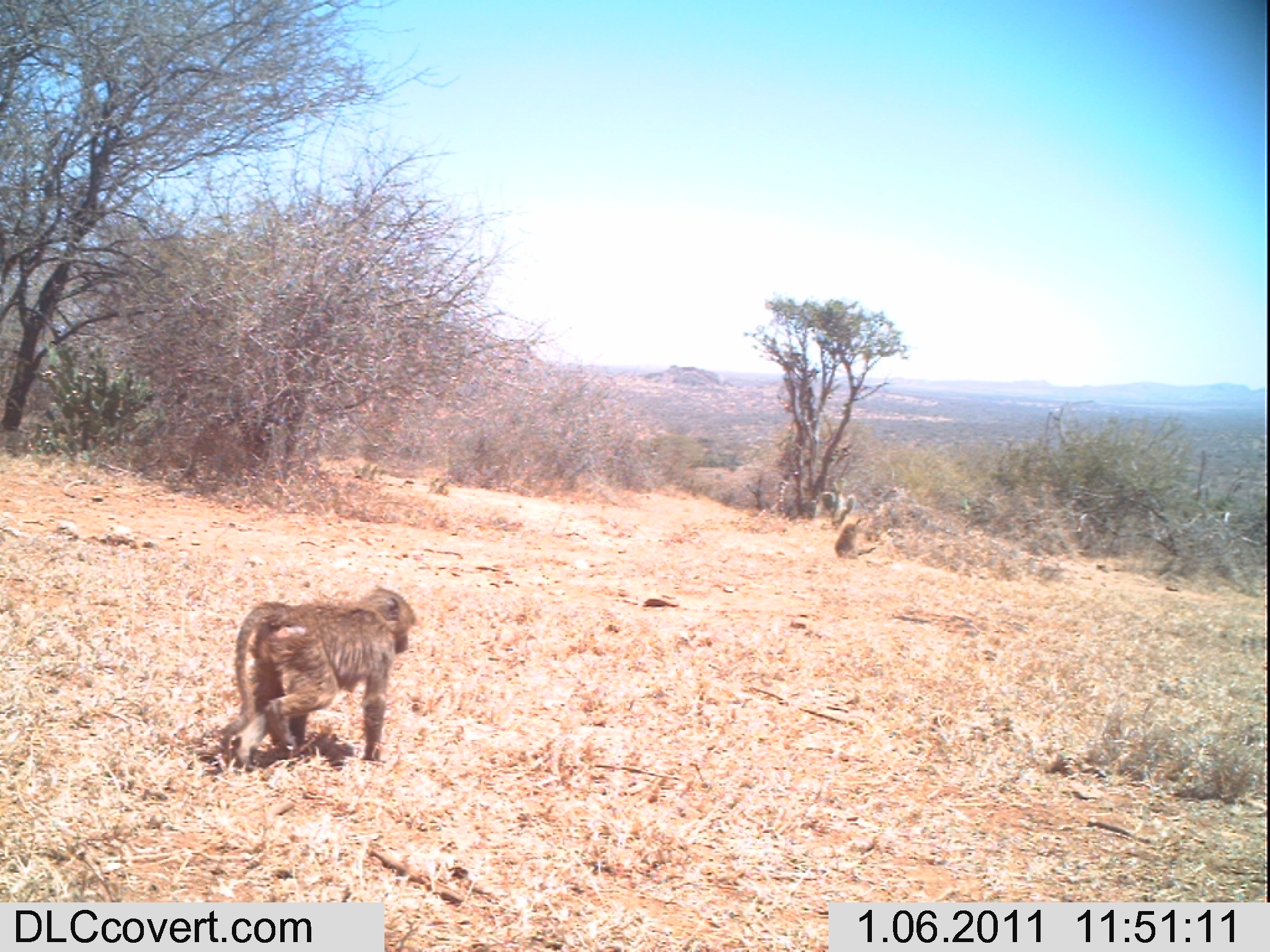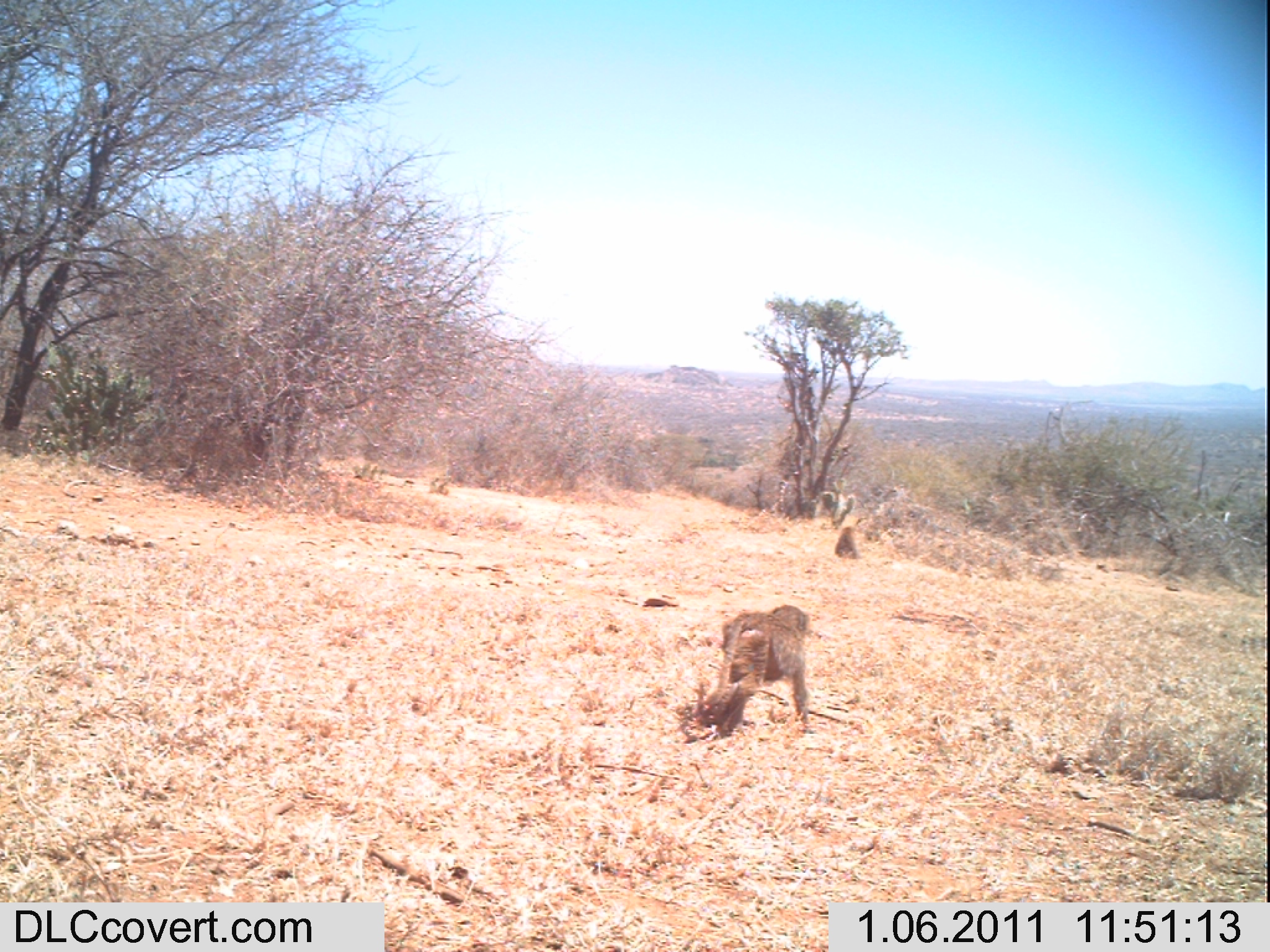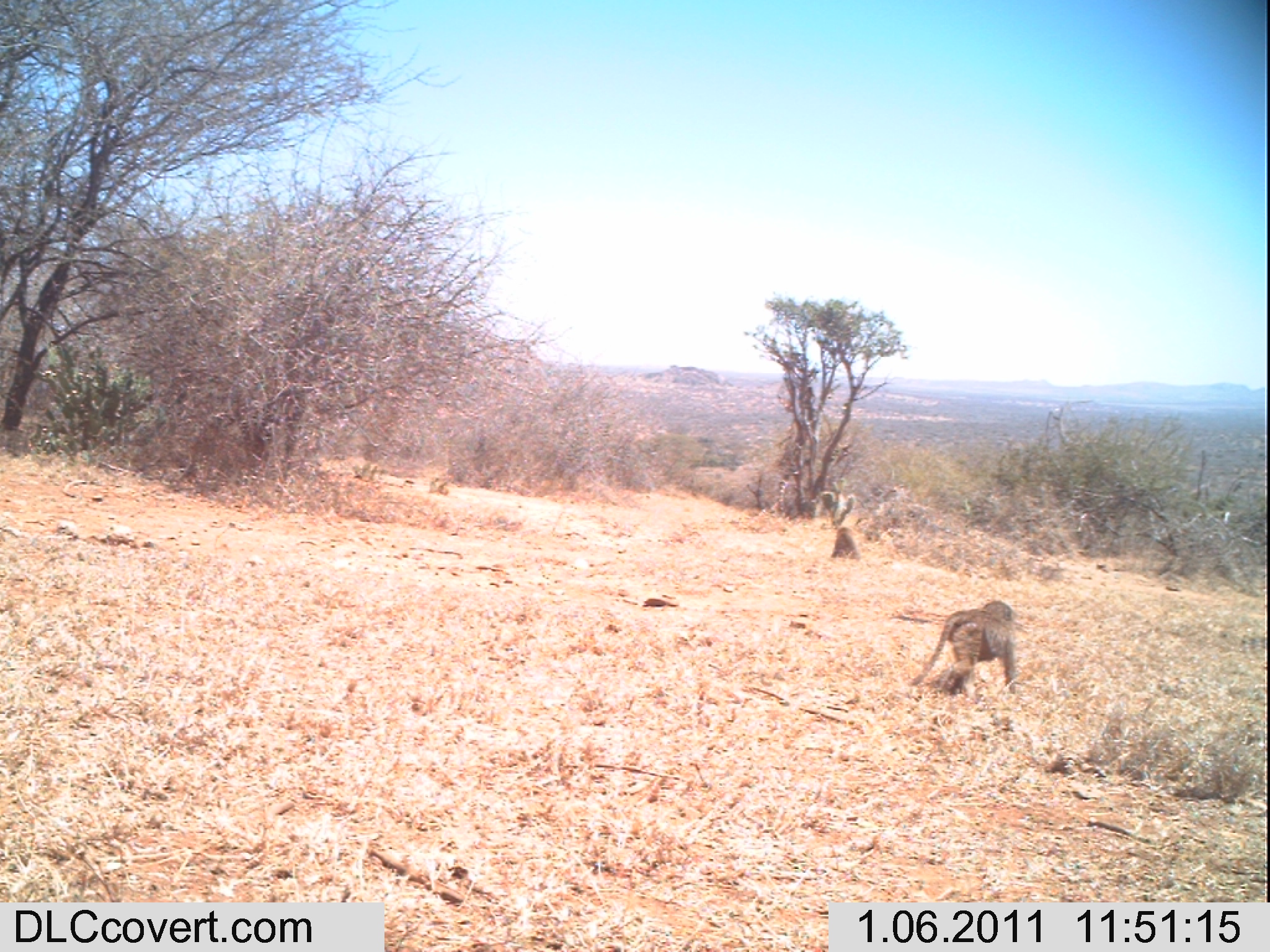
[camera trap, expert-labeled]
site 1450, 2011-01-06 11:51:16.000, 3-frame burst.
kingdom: Animalia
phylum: Chordata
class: Mammalia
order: Primates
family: Cercopithecidae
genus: Papio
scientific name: Papio anubis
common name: olive baboon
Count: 2.